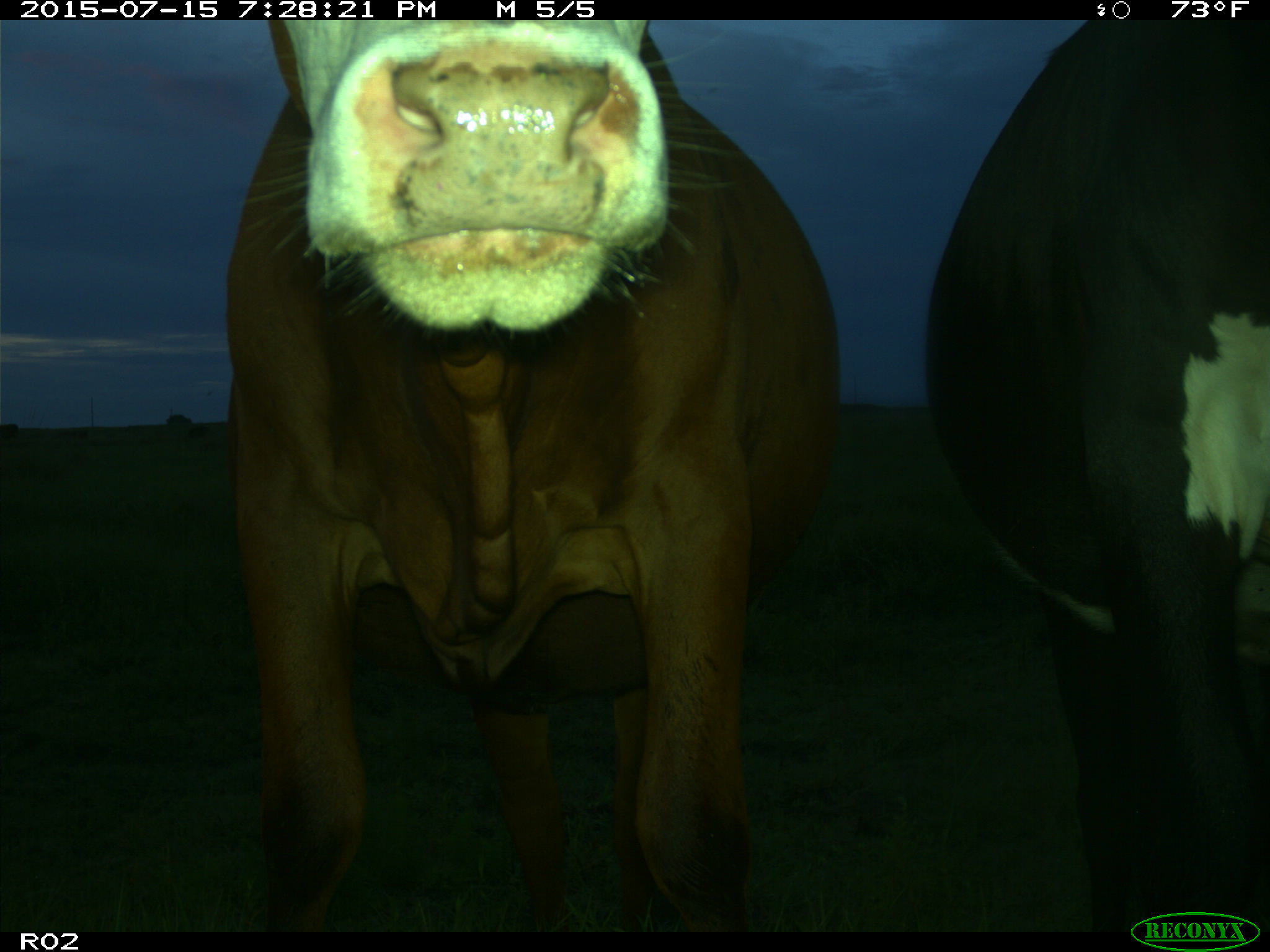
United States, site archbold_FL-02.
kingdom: Animalia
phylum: Chordata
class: Mammalia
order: Artiodactyla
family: Bovidae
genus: Bos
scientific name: Bos taurus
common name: domestic cow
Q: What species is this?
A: Bos taurus (domestic cow).